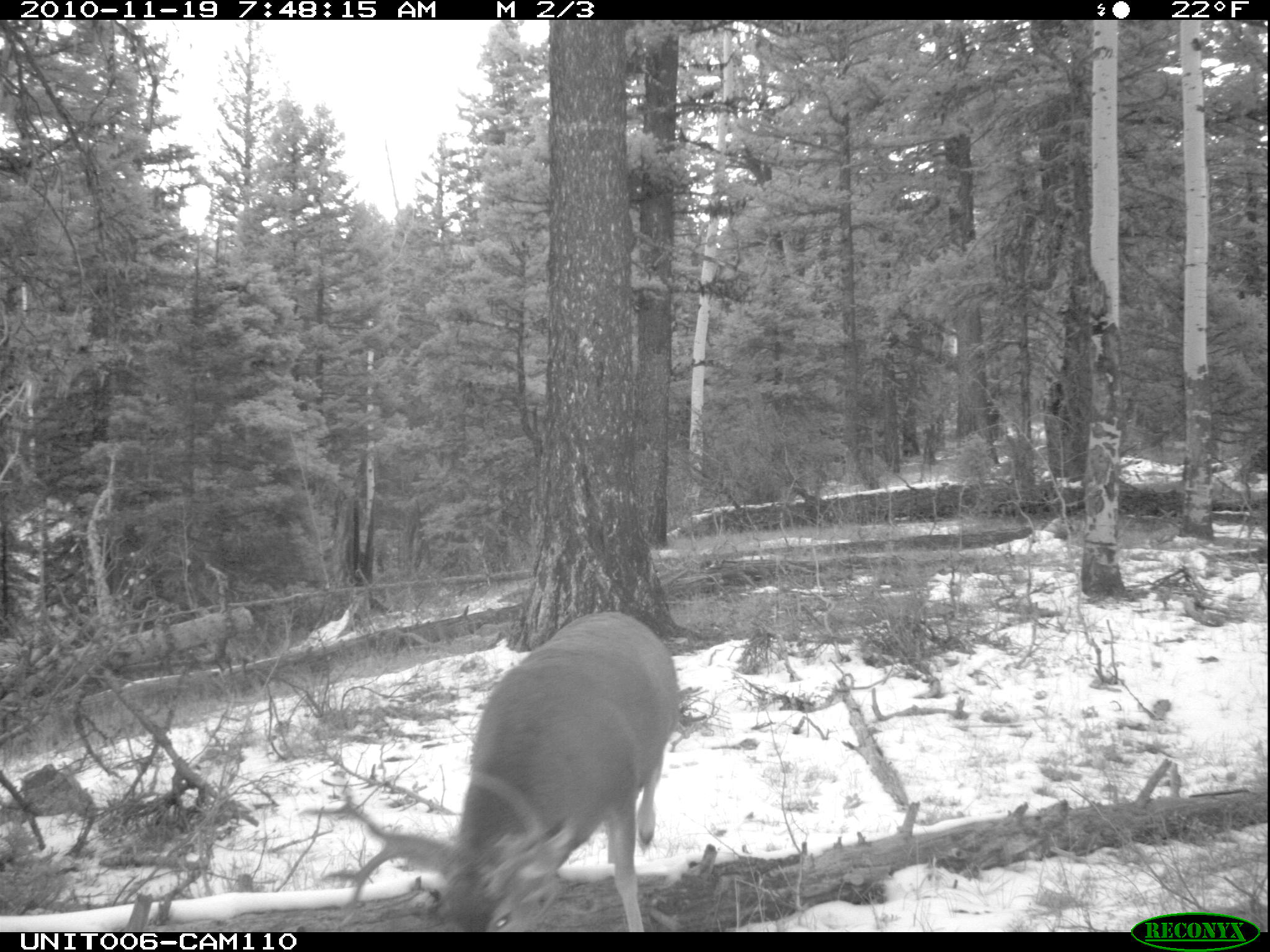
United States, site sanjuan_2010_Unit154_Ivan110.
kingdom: Animalia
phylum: Chordata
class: Mammalia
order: Artiodactyla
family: Cervidae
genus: Odocoileus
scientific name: Odocoileus hemionus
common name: mule deer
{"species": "Odocoileus hemionus (mule deer)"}